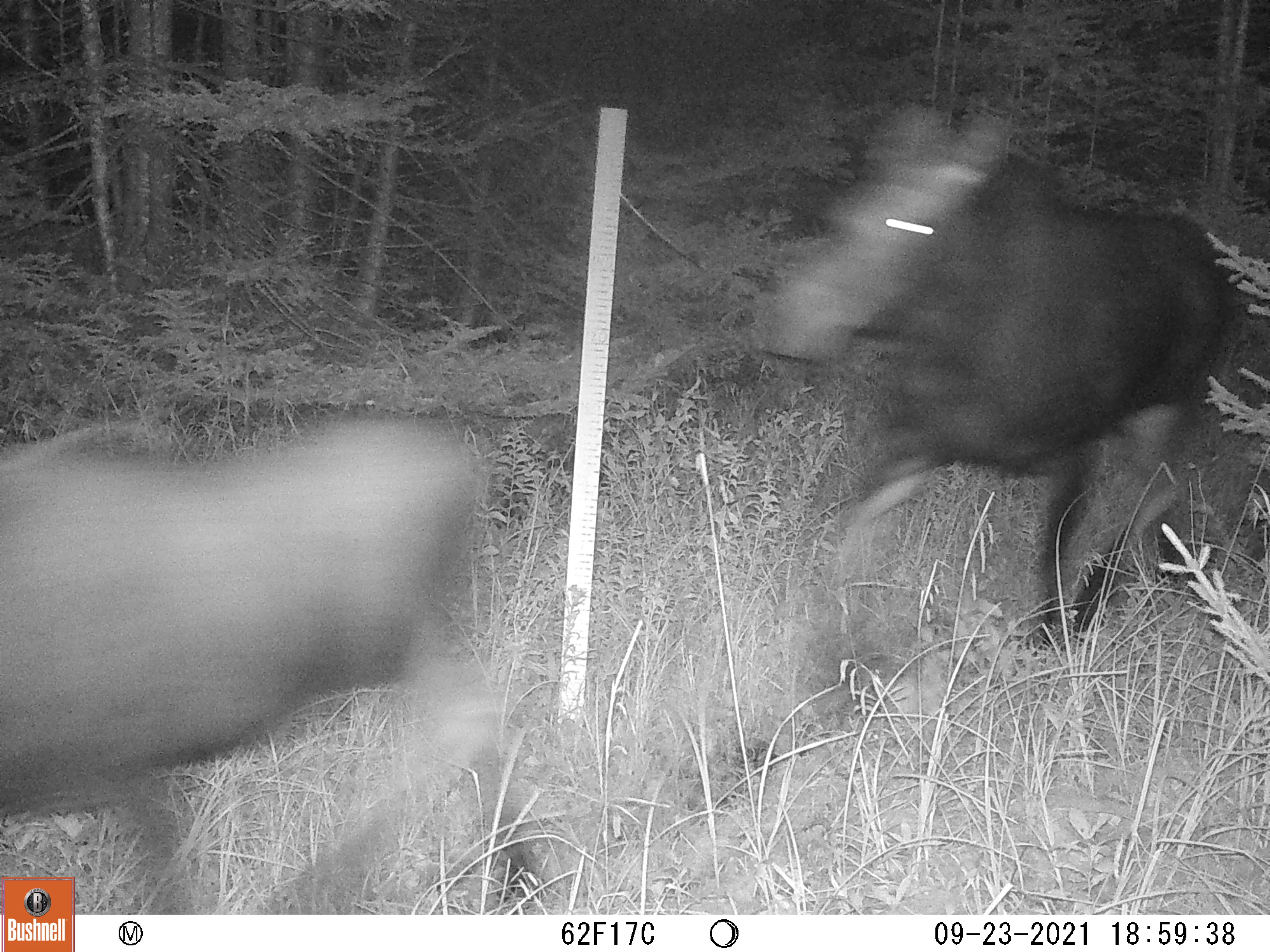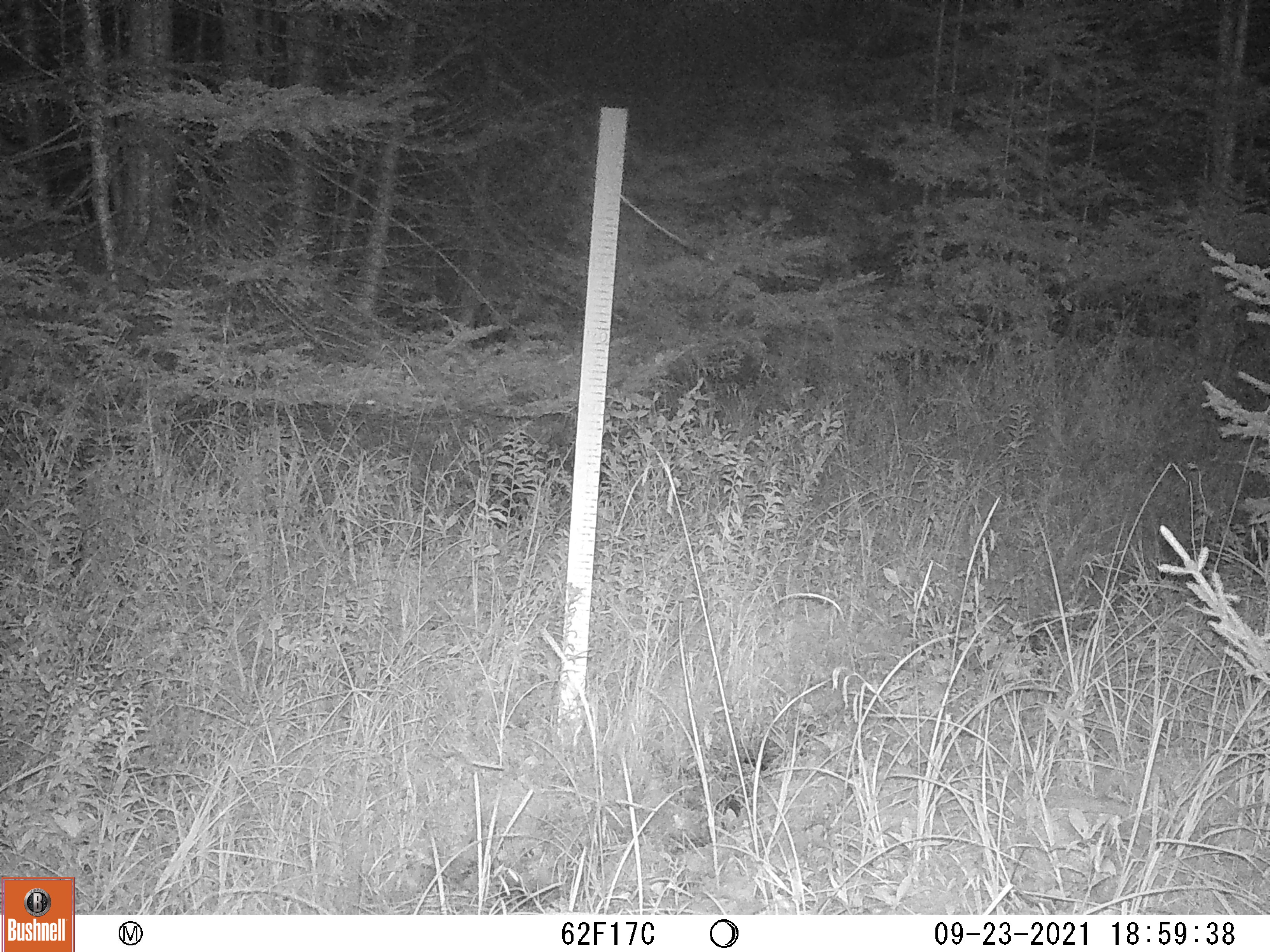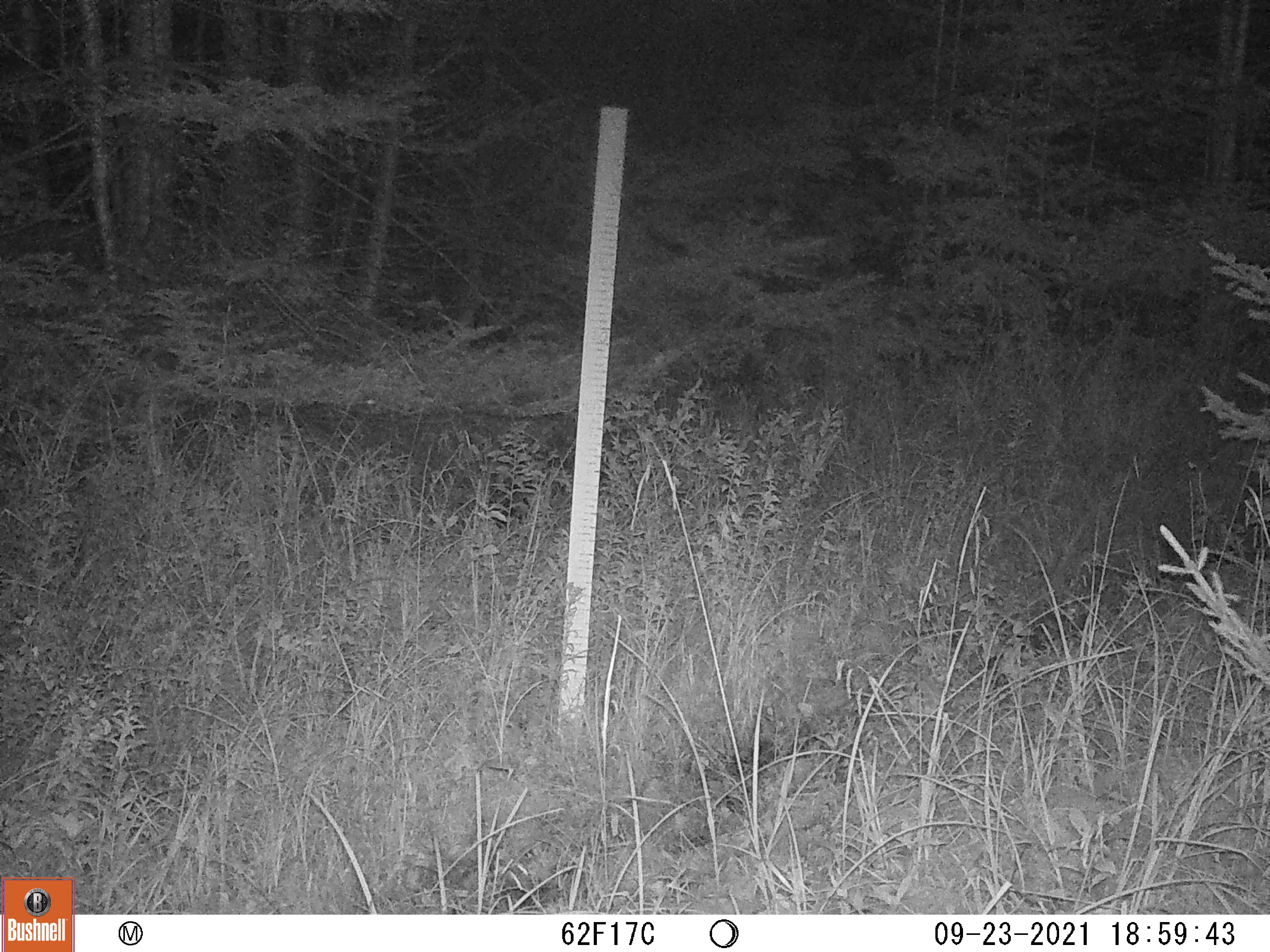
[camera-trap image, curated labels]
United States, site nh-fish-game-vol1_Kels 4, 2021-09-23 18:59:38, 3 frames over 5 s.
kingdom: Animalia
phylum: Chordata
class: Mammalia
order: Artiodactyla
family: Cervidae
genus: Alces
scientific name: Alces alces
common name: moose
Moose (Alces alces).